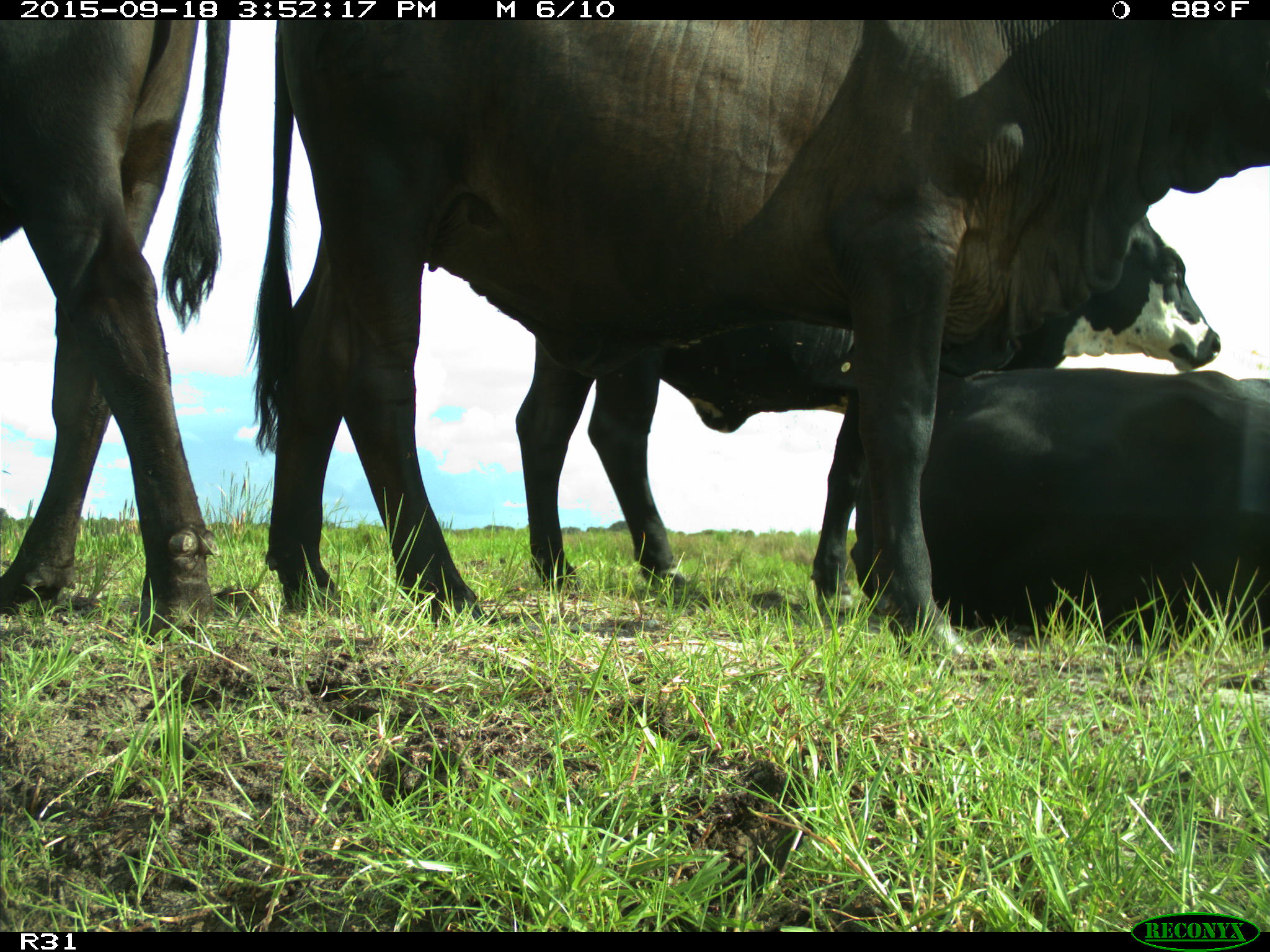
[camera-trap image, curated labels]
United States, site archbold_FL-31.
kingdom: Animalia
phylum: Chordata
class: Mammalia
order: Artiodactyla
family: Bovidae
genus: Bos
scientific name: Bos taurus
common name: domestic cow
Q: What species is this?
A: Bos taurus (domestic cow).